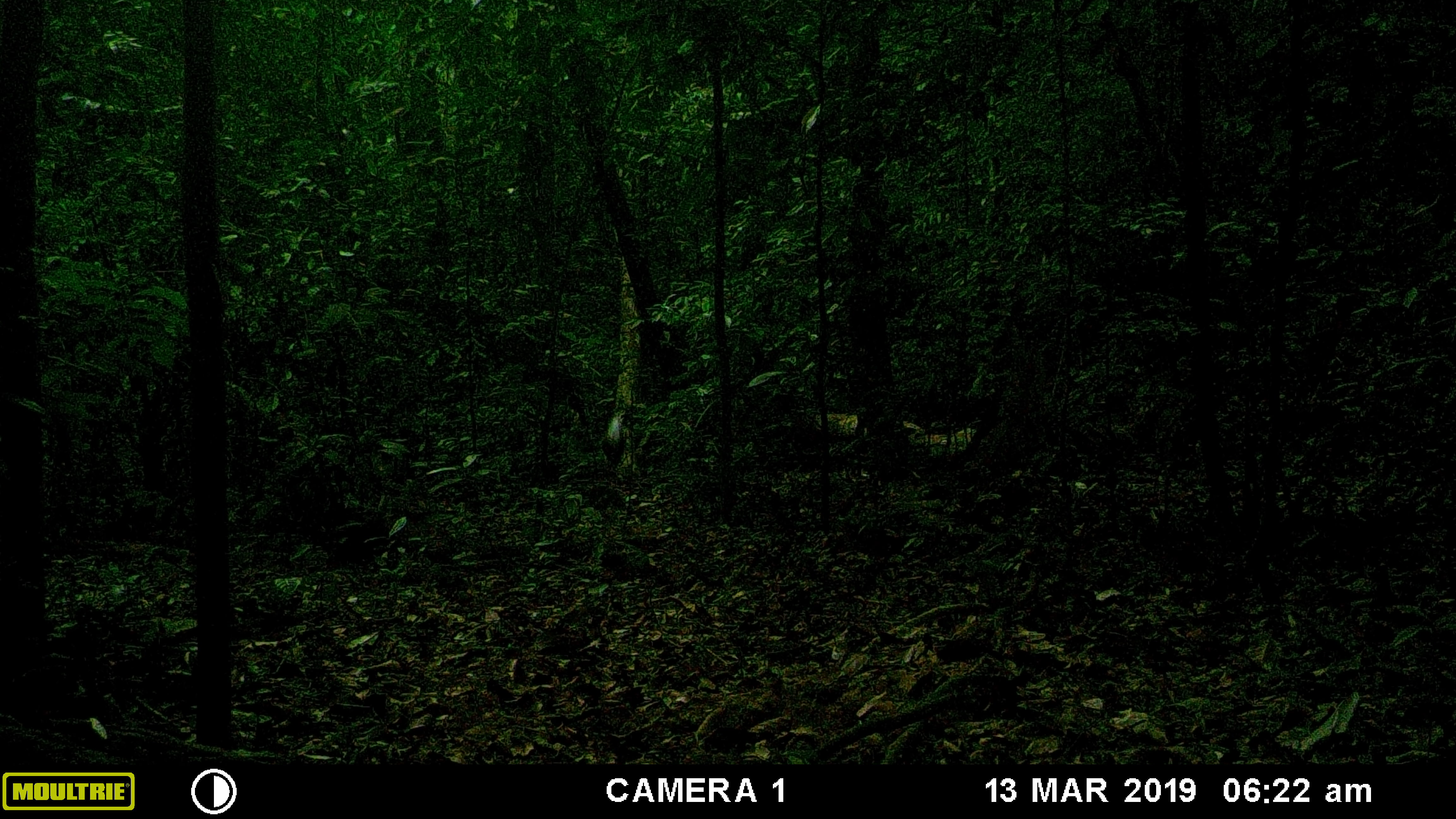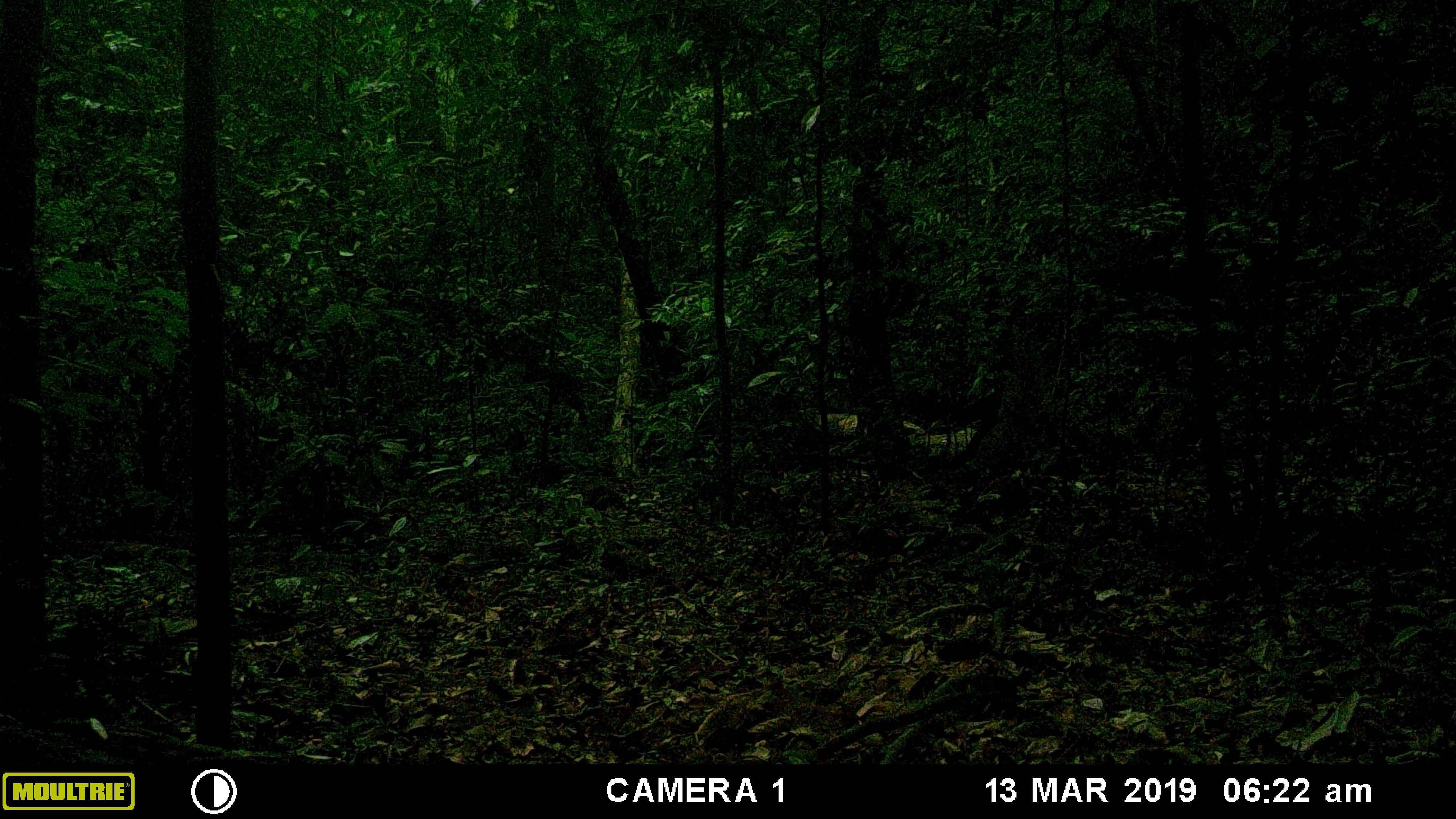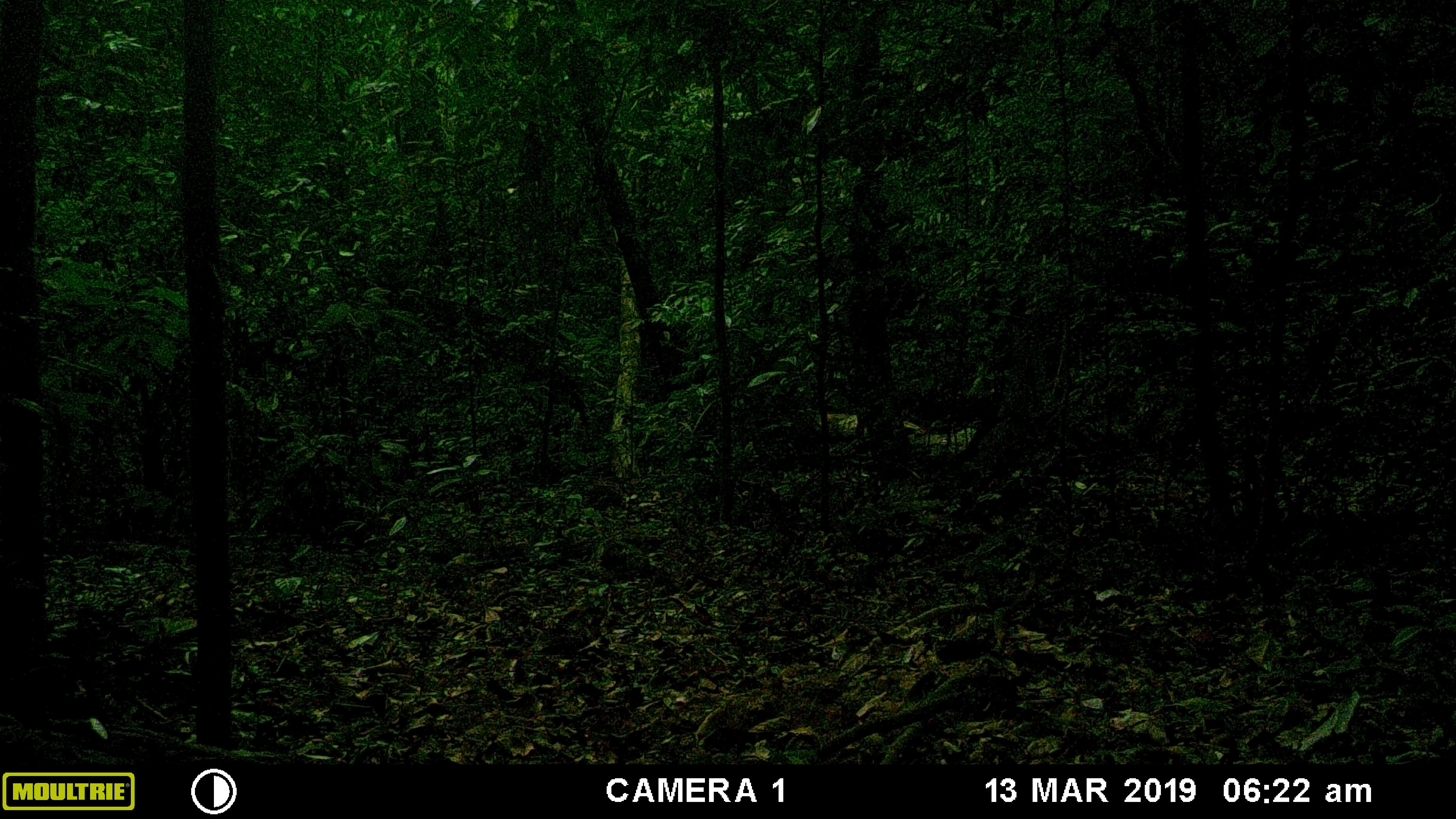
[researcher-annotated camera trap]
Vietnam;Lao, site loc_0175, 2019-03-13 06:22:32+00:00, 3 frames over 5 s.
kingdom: Animalia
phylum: Chordata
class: Mammalia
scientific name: Mammalia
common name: mammal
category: unidentified small mammal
Unidentified small mammal (mammal) (Mammalia). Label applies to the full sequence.